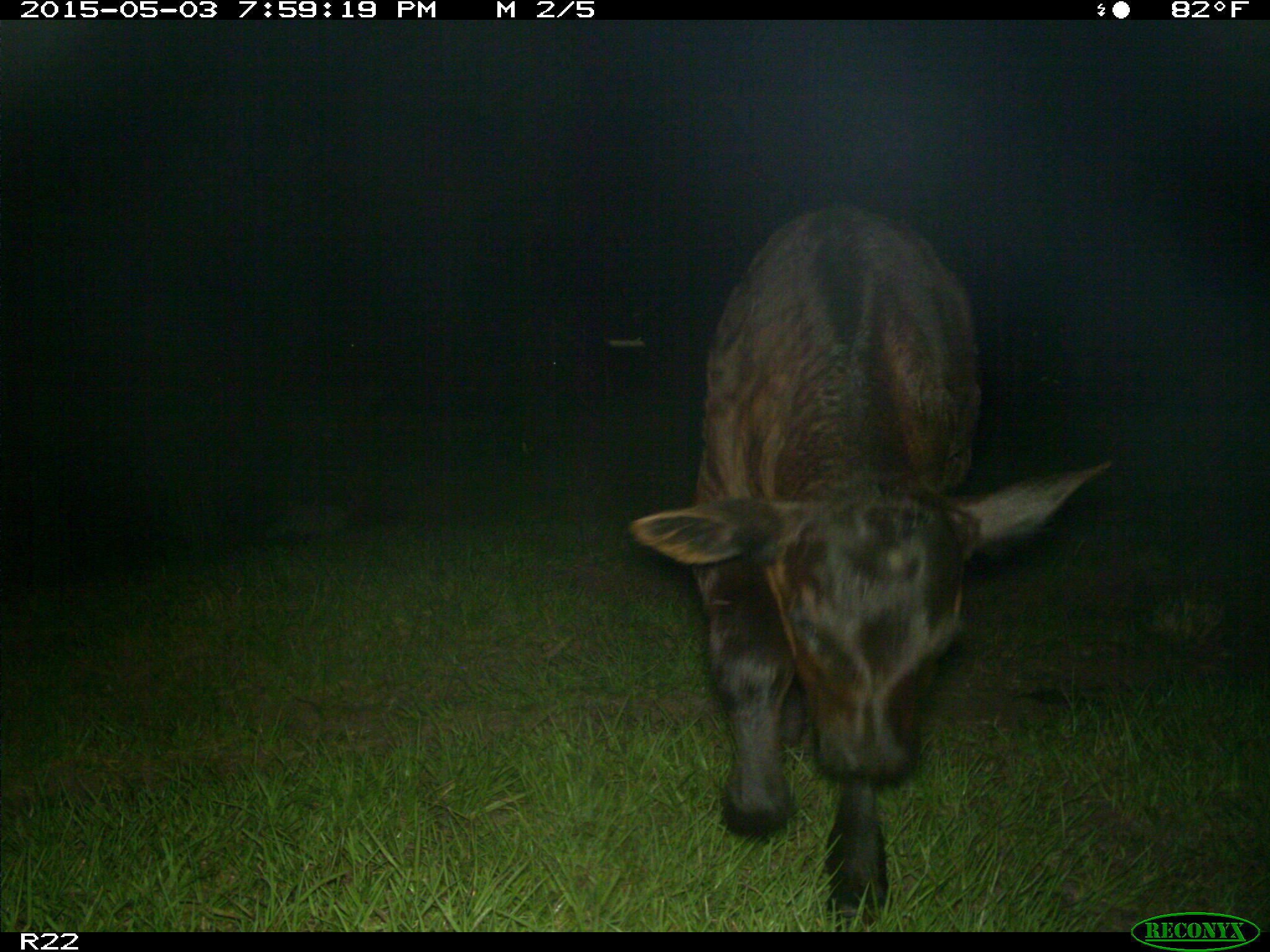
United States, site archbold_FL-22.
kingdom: Animalia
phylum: Chordata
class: Mammalia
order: Artiodactyla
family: Bovidae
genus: Bos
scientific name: Bos taurus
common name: domestic cow